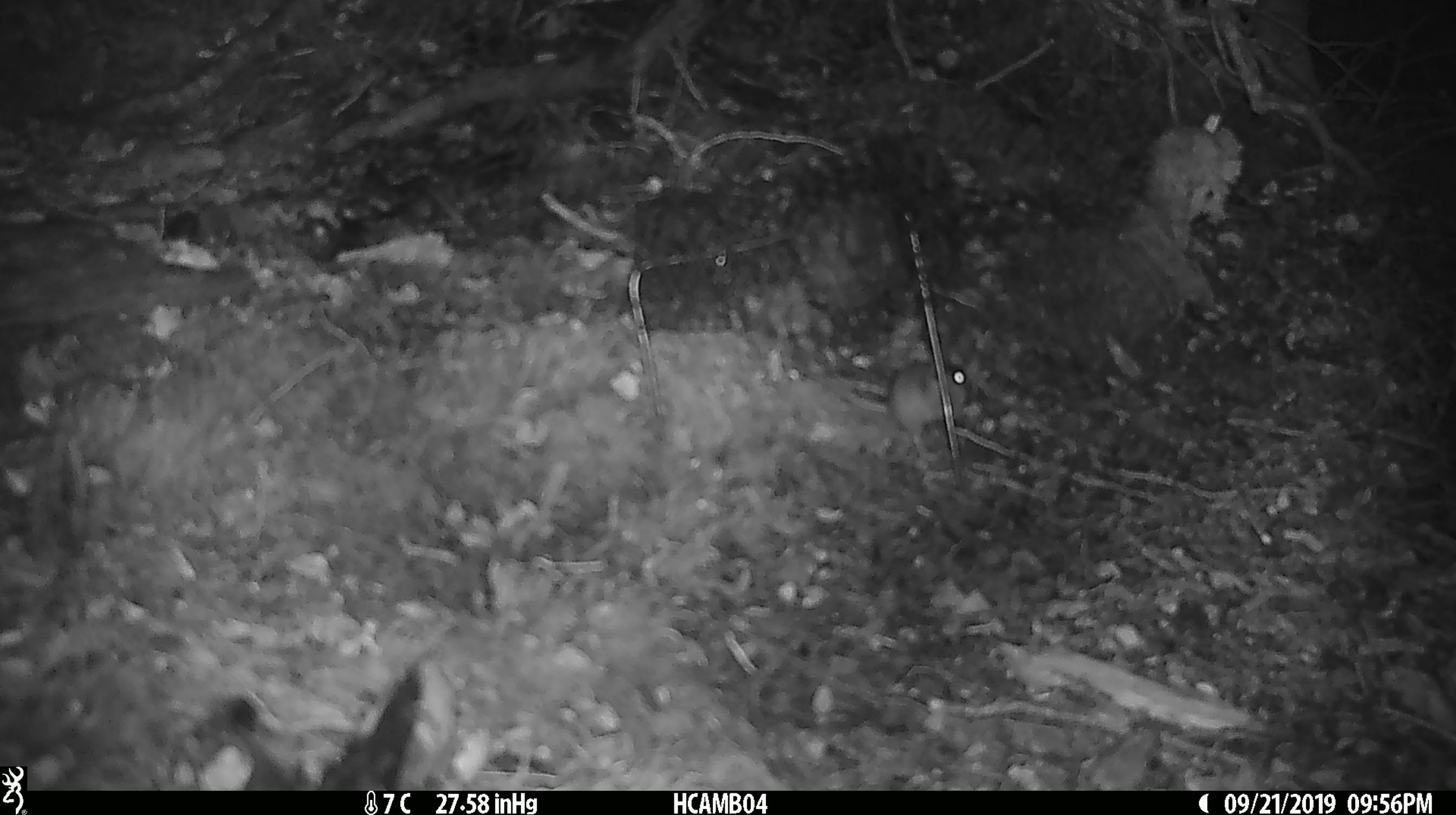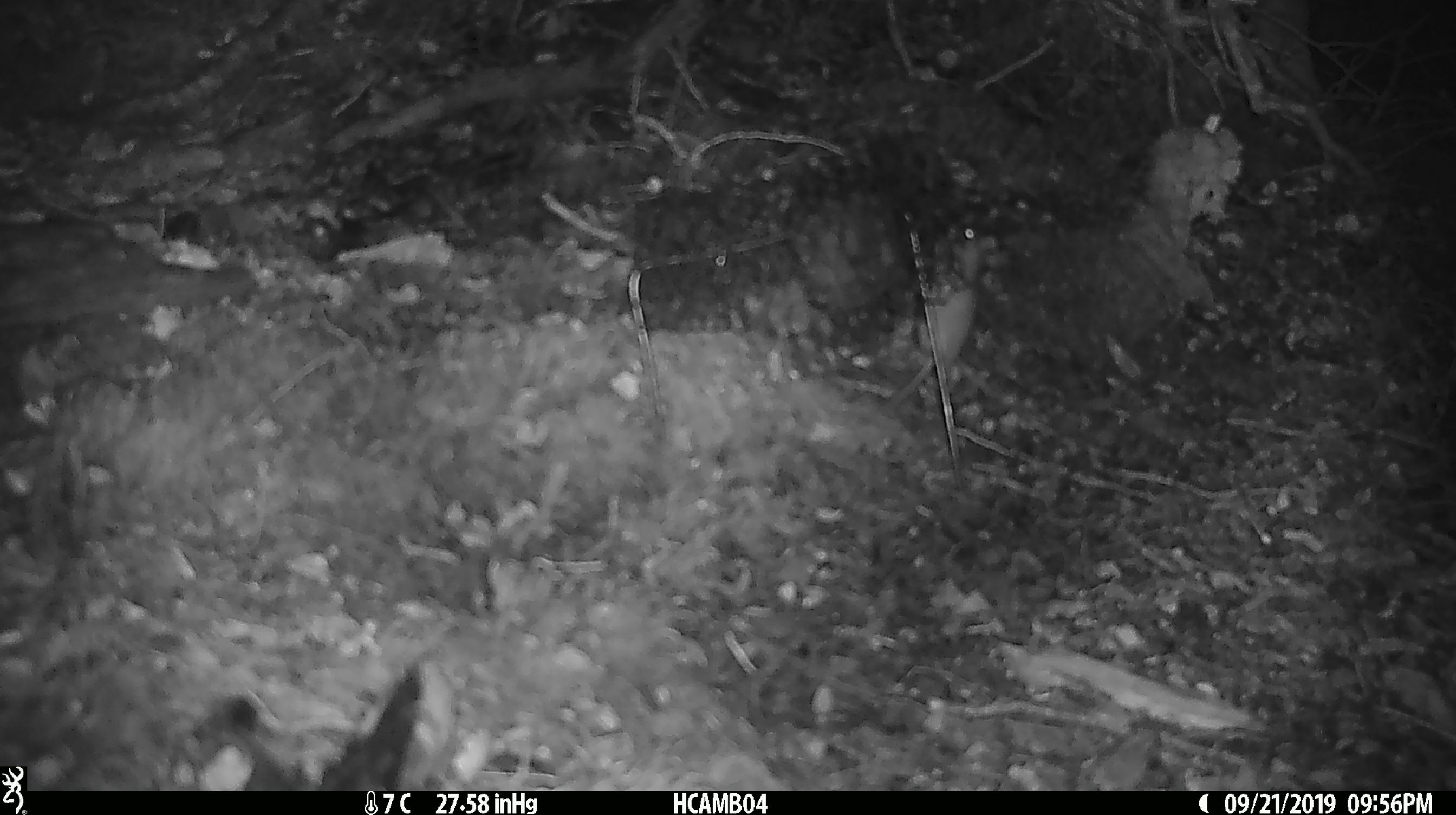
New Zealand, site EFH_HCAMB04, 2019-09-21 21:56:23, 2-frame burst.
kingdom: Animalia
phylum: Chordata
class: Mammalia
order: Rodentia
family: Muridae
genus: Mus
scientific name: Mus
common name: mouse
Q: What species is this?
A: Mouse (Mus).